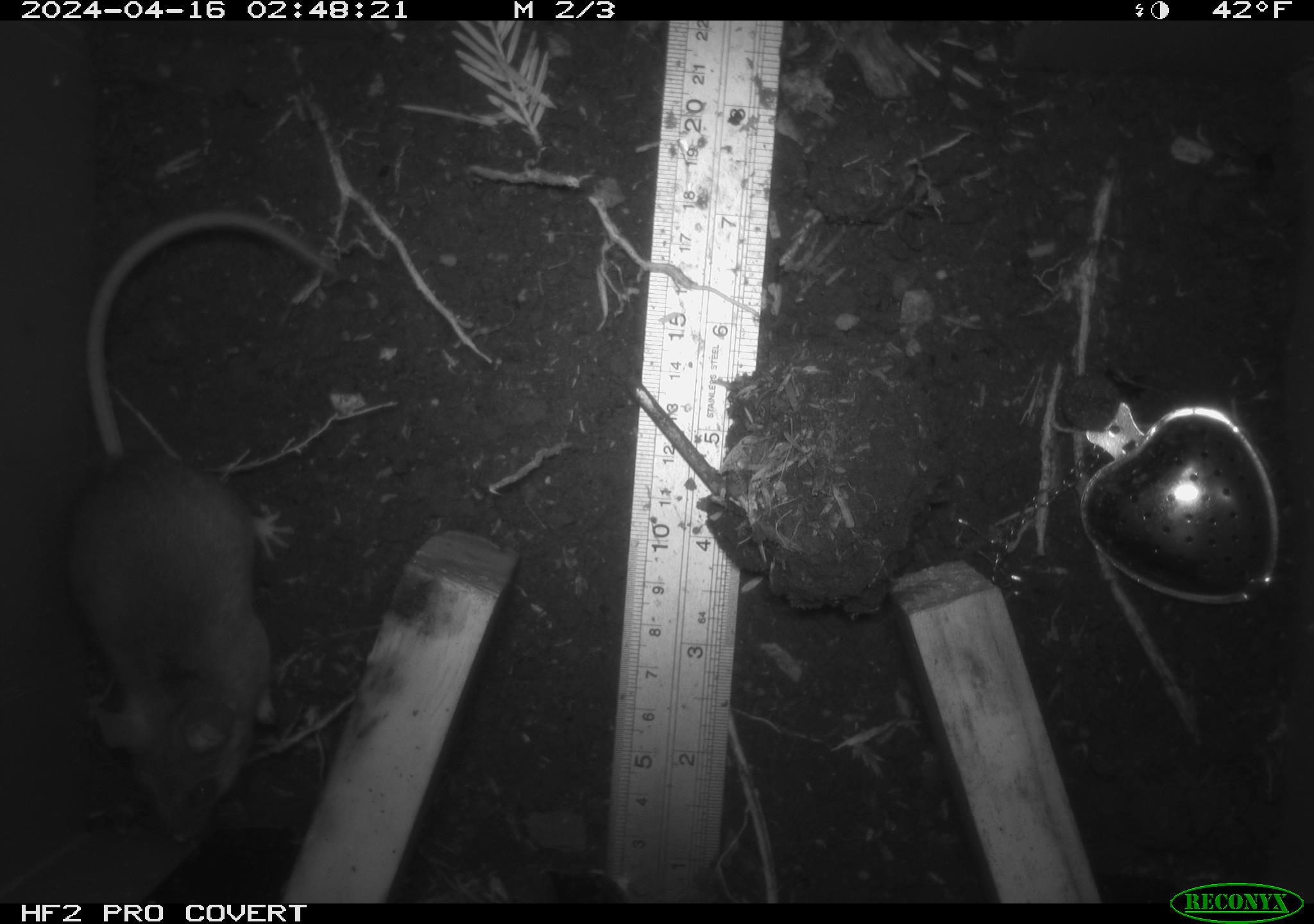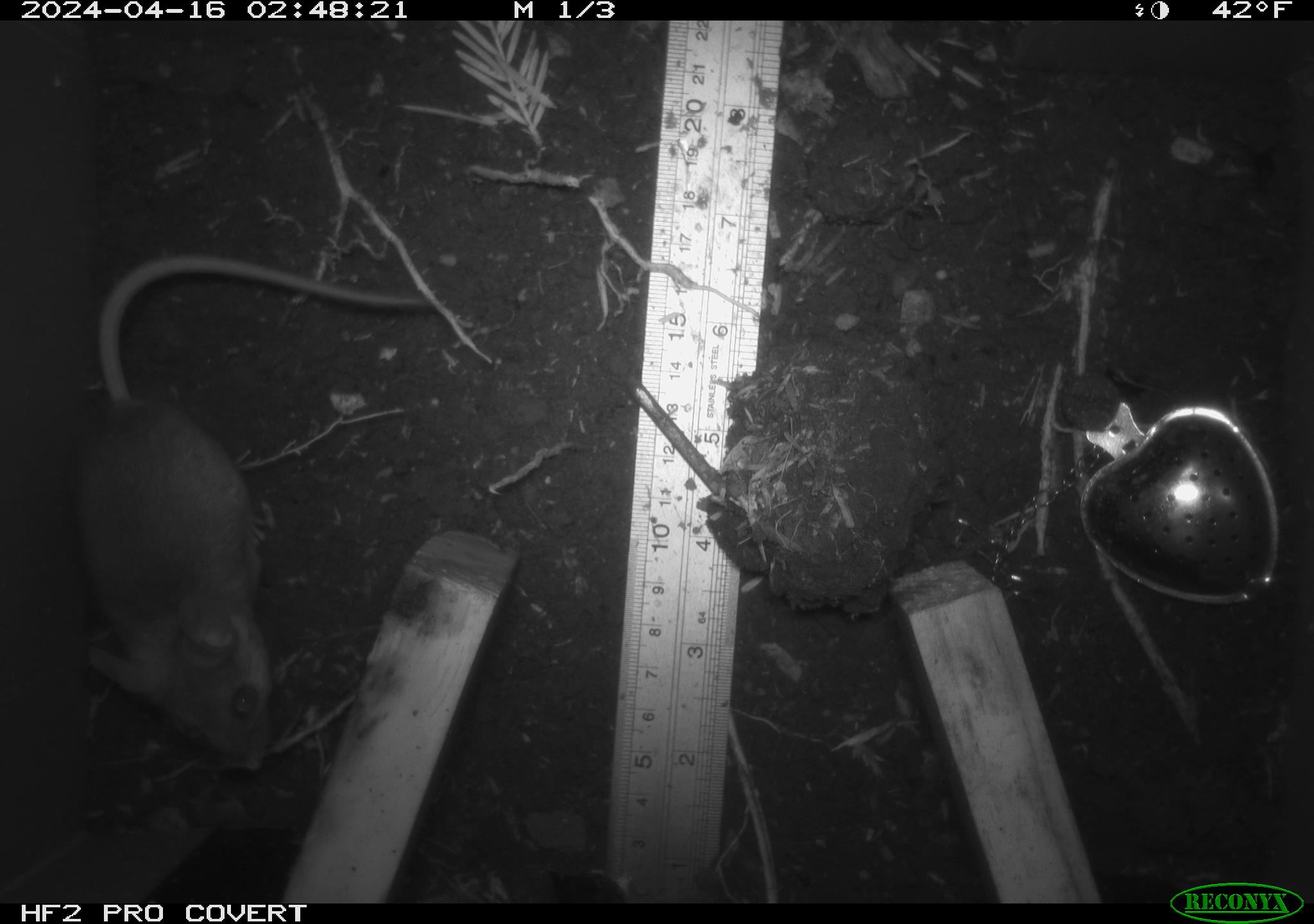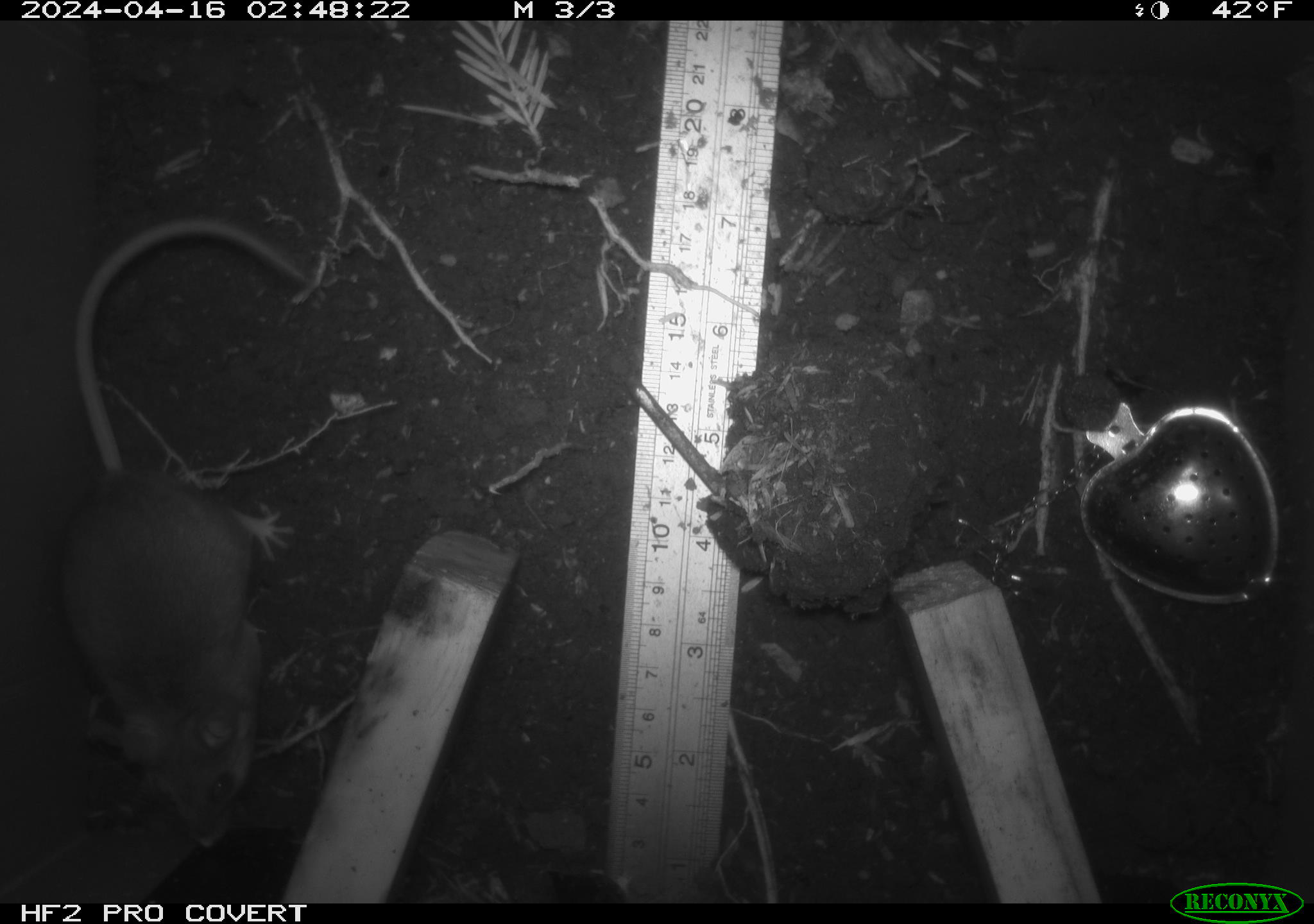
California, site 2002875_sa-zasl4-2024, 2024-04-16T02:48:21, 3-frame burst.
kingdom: Animalia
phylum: Chordata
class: Mammalia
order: Rodentia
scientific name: Rodentia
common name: mouse species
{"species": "mouse species (Rodentia)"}